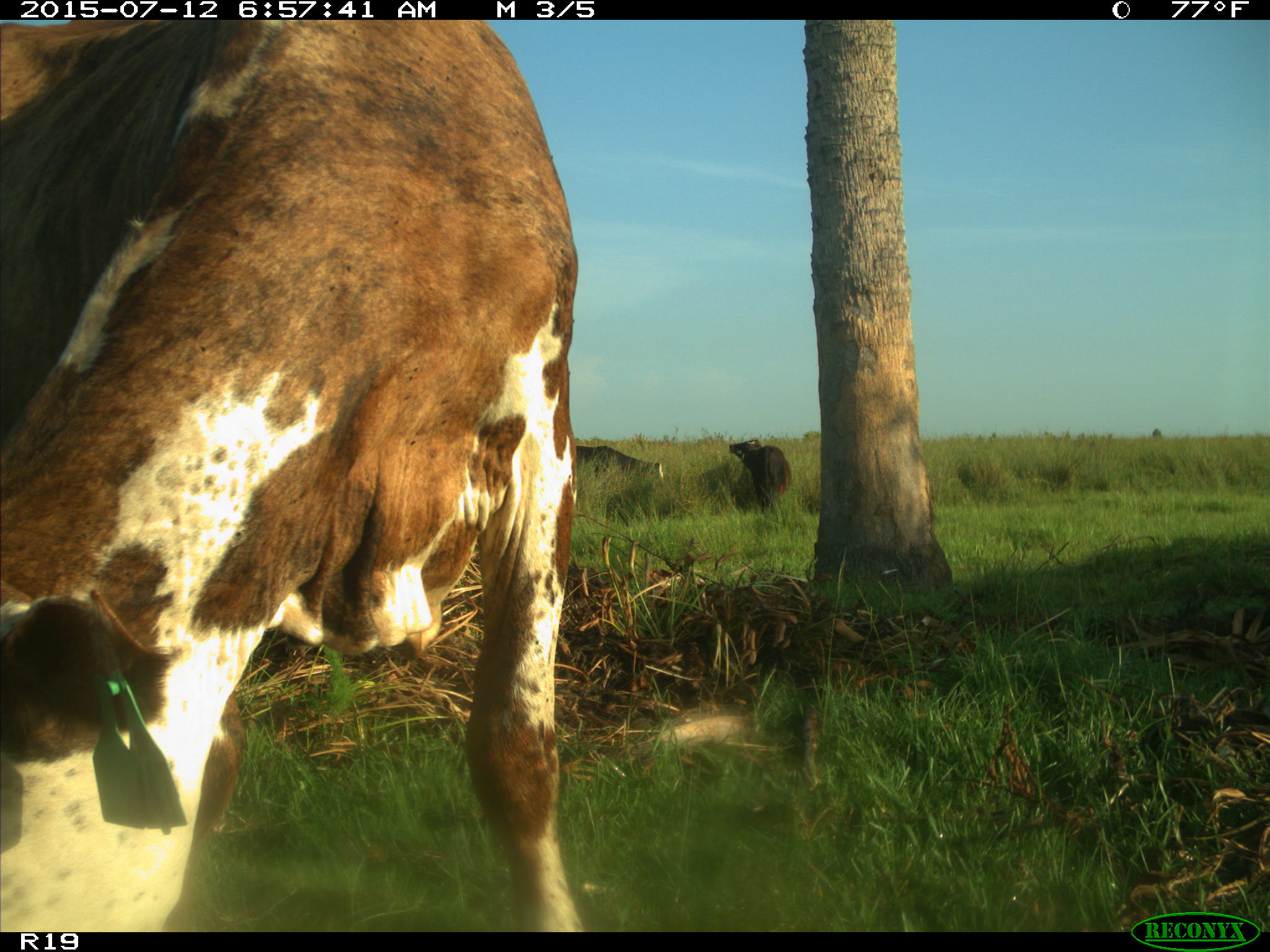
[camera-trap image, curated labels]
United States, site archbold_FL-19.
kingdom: Animalia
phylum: Chordata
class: Mammalia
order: Artiodactyla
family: Bovidae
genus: Bos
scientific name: Bos taurus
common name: domestic cow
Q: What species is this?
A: Bos taurus (domestic cow).